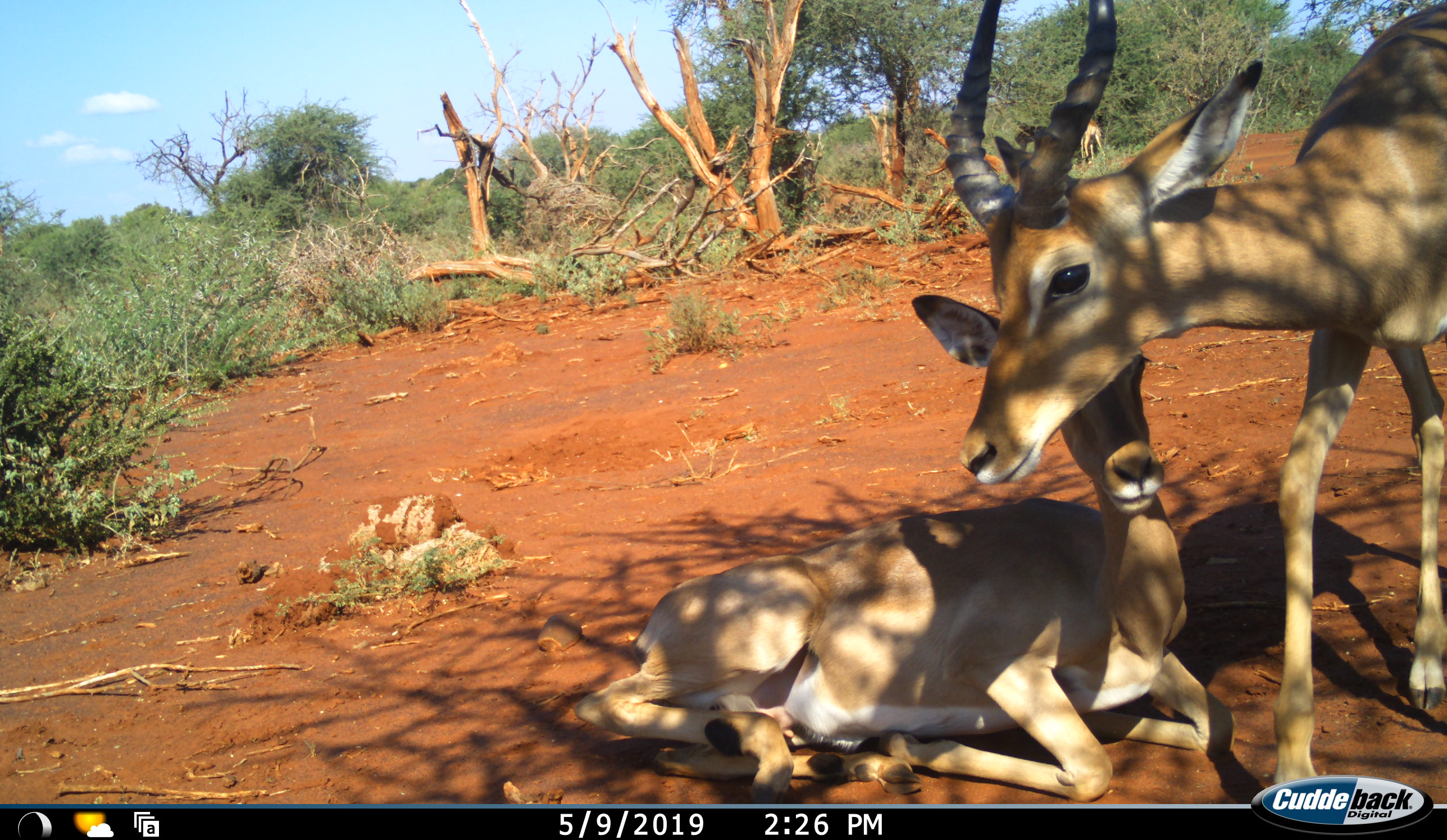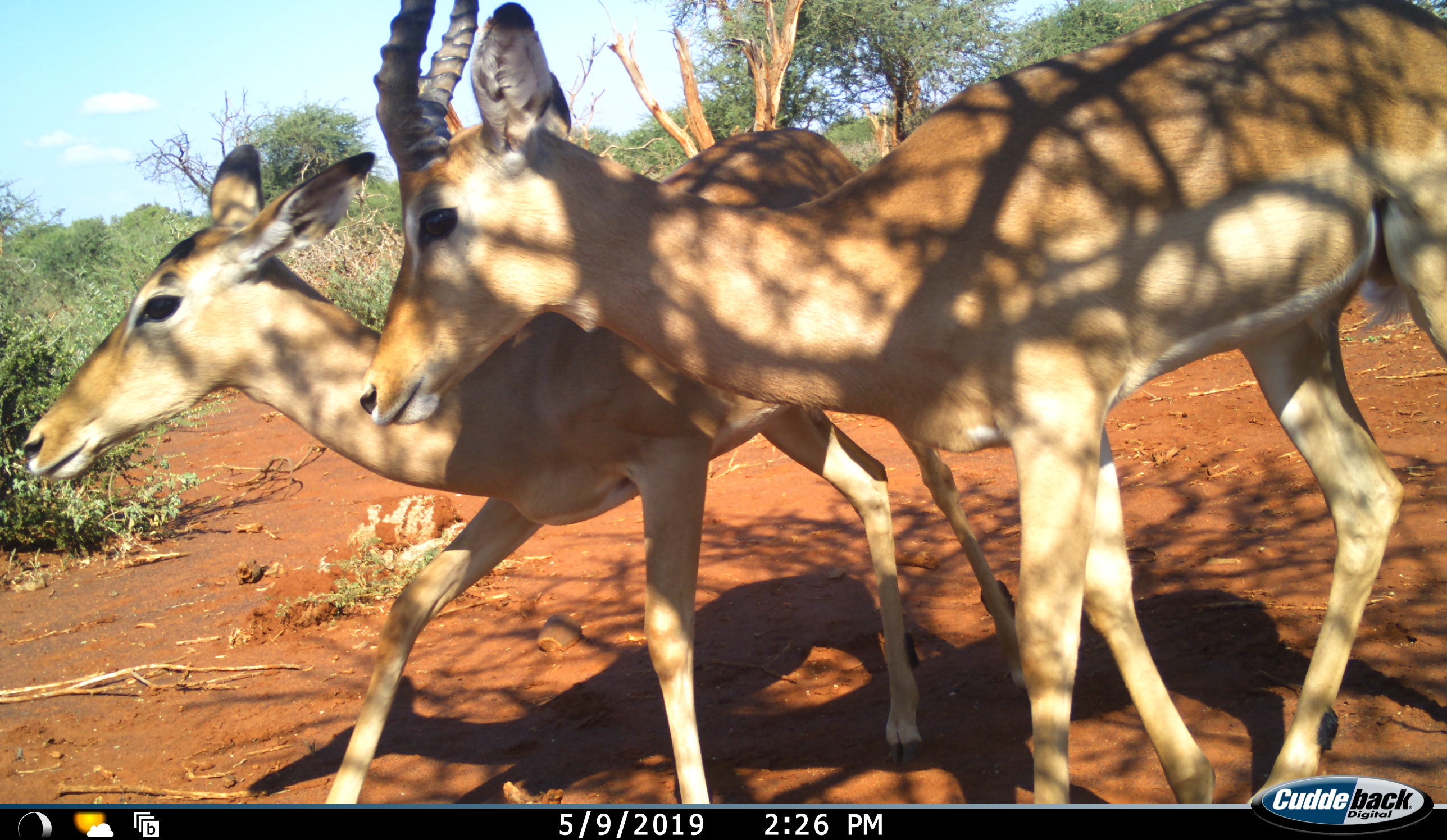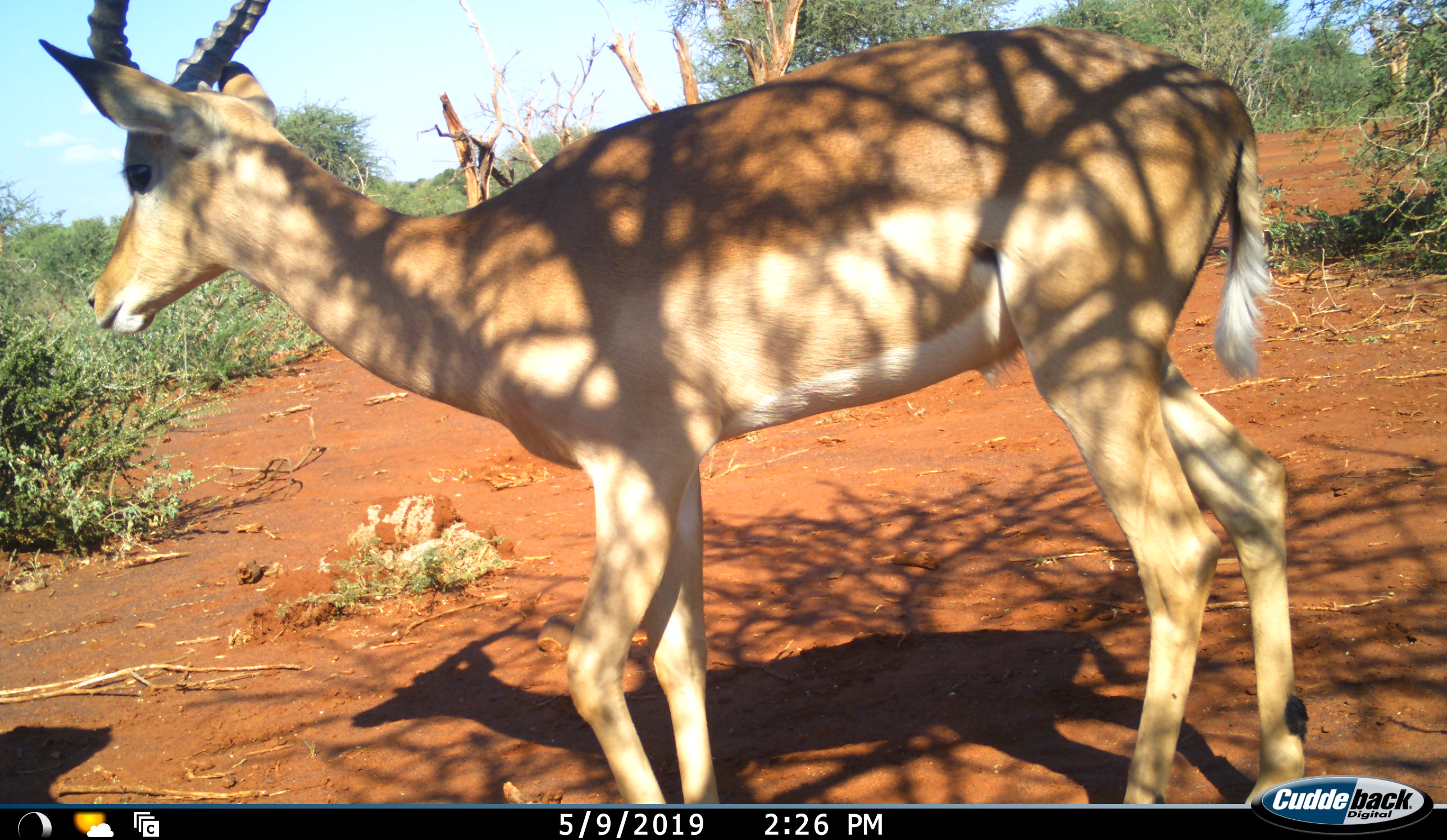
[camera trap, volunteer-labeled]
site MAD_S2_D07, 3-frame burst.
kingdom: Animalia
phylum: Chordata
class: Mammalia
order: Artiodactyla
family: Bovidae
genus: Aepyceros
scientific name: Aepyceros melampus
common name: impala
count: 2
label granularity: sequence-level